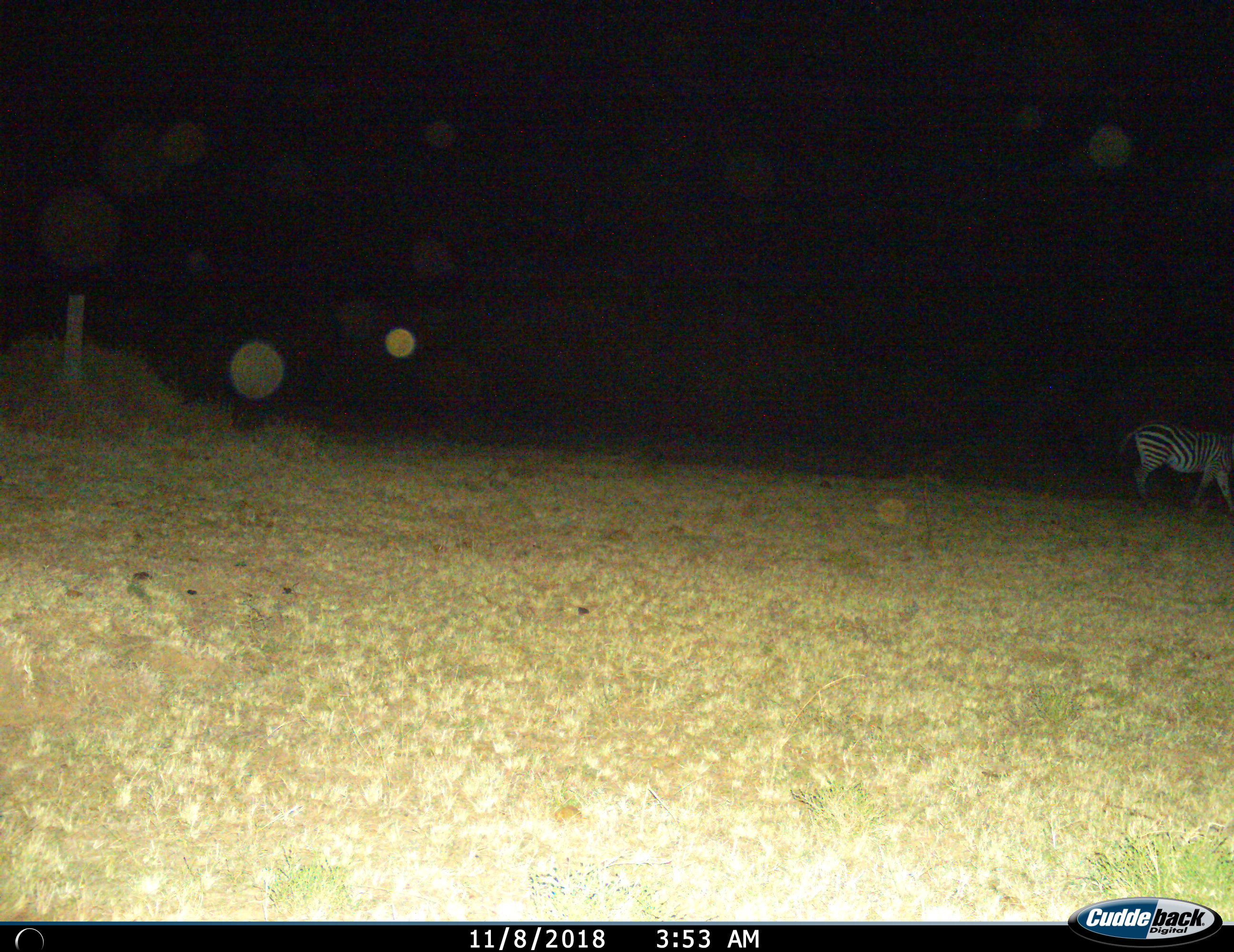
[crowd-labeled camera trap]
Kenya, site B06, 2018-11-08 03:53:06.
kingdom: Animalia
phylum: Chordata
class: Mammalia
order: Perissodactyla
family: Equidae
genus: Equus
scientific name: Equus quagga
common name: plains zebra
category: zebra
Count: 1.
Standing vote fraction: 11%.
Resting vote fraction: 0%.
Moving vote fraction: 67%.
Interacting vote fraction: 0%.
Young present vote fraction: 0%.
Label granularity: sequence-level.